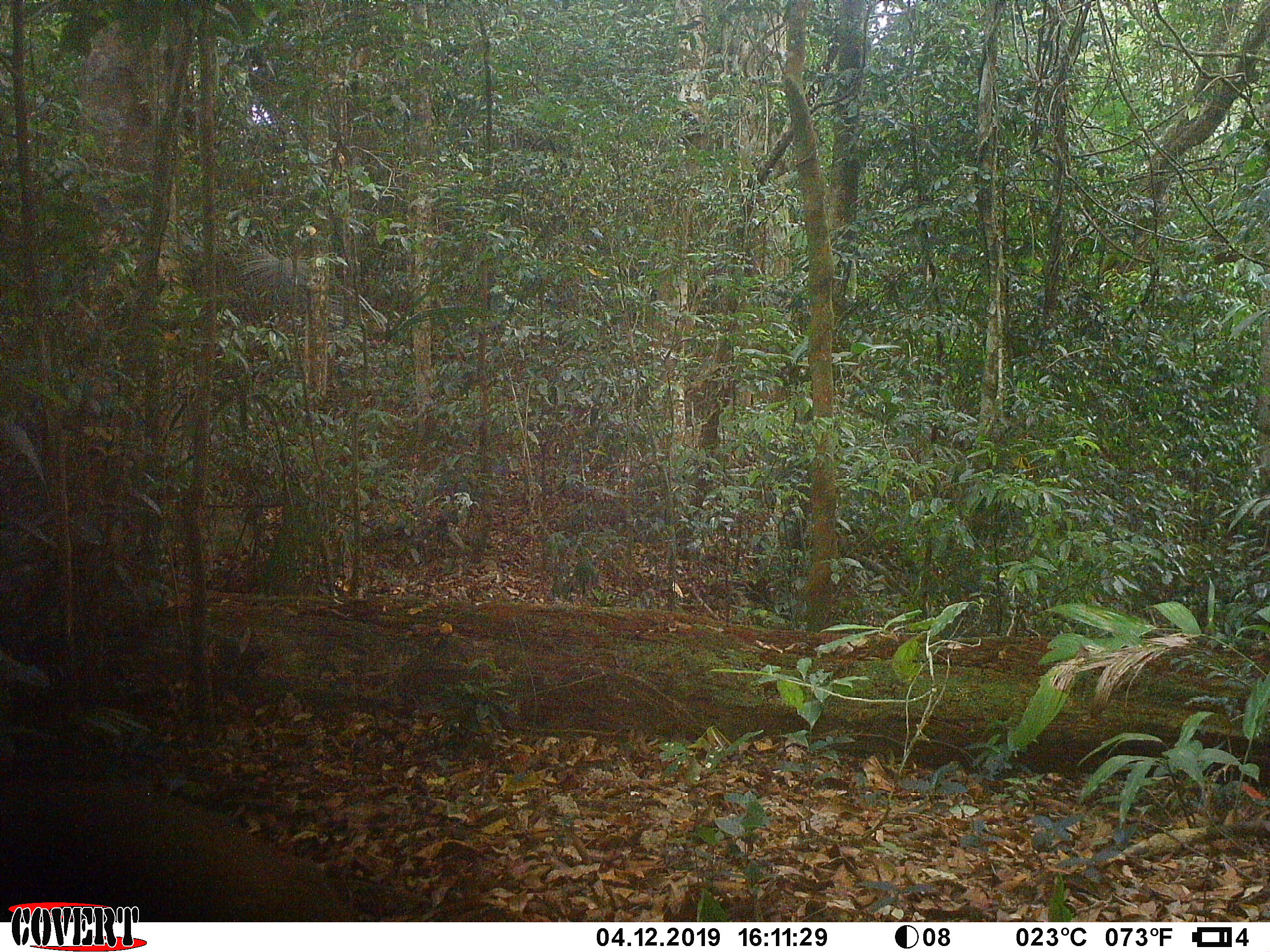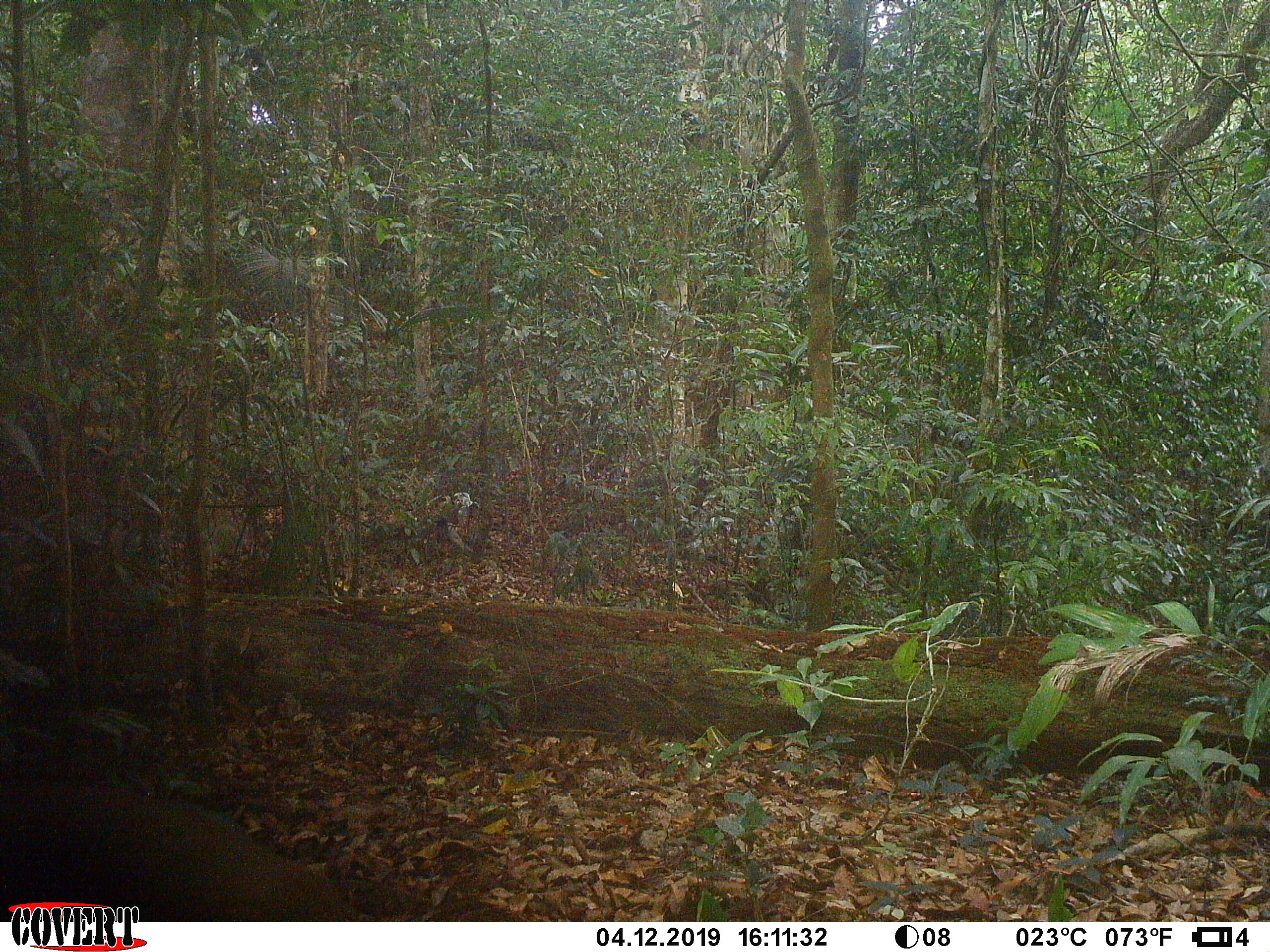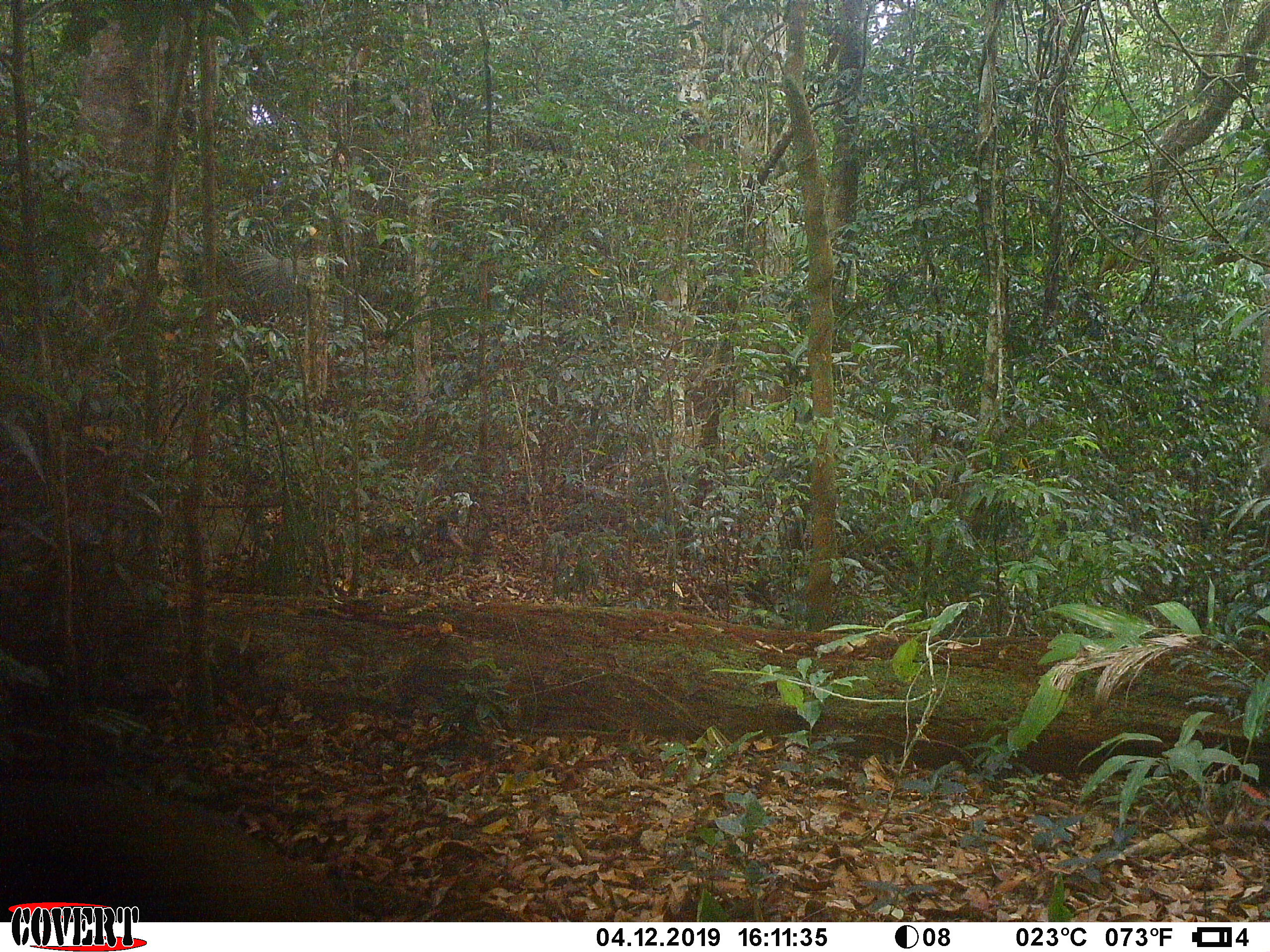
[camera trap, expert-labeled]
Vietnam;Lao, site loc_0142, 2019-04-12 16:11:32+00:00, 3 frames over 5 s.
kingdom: Animalia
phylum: Chordata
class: Mammalia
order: Artiodactyla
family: Cervidae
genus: Muntiacus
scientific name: Muntiacus vuquangensis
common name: large-antlered muntjac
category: large antlered muntjac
Large antlered muntjac (large-antlered muntjac) (Muntiacus vuquangensis). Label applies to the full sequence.